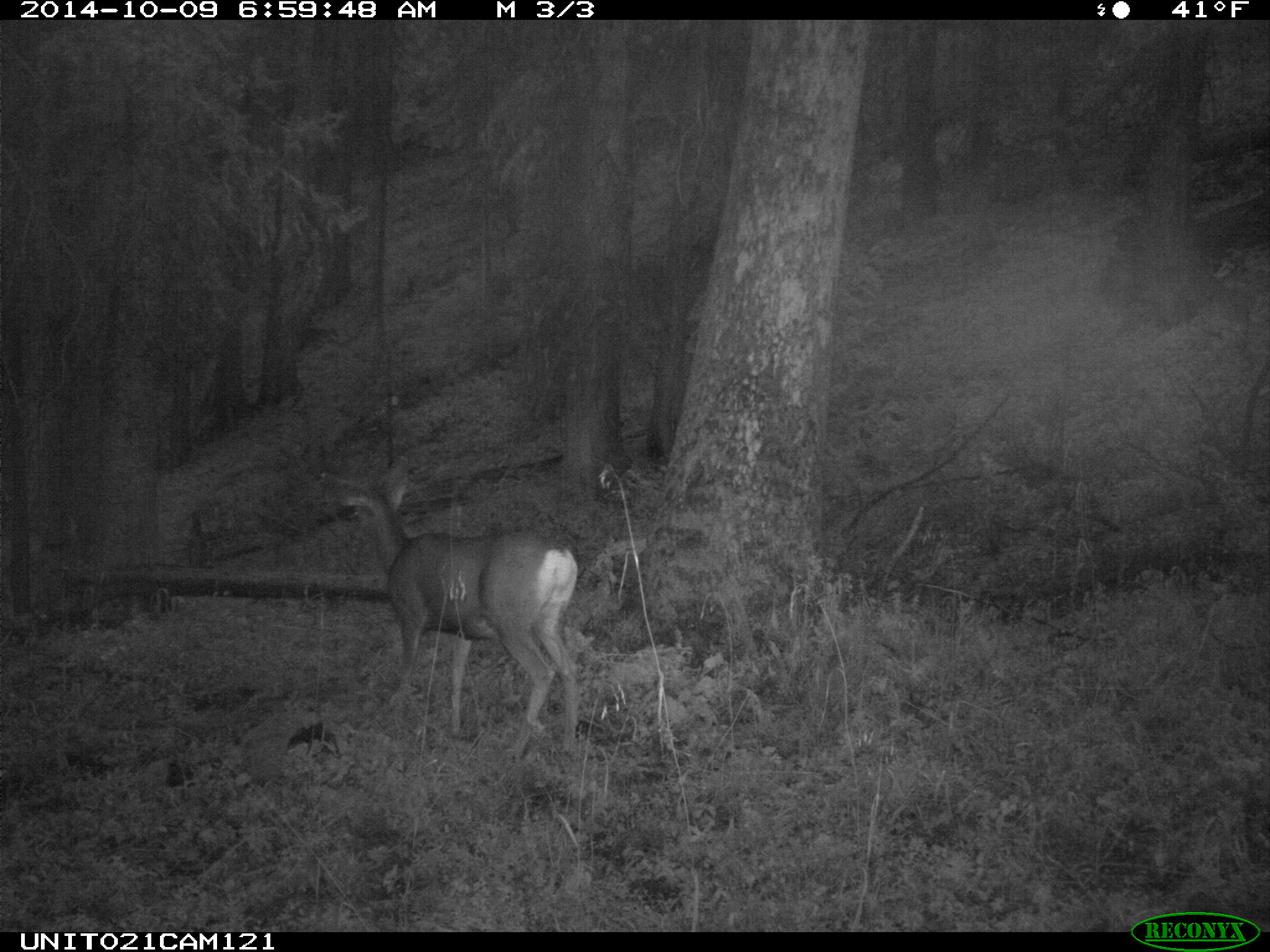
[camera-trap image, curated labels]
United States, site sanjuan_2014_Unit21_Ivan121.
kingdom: Animalia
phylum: Chordata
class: Mammalia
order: Artiodactyla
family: Cervidae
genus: Odocoileus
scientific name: Odocoileus hemionus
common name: mule deer